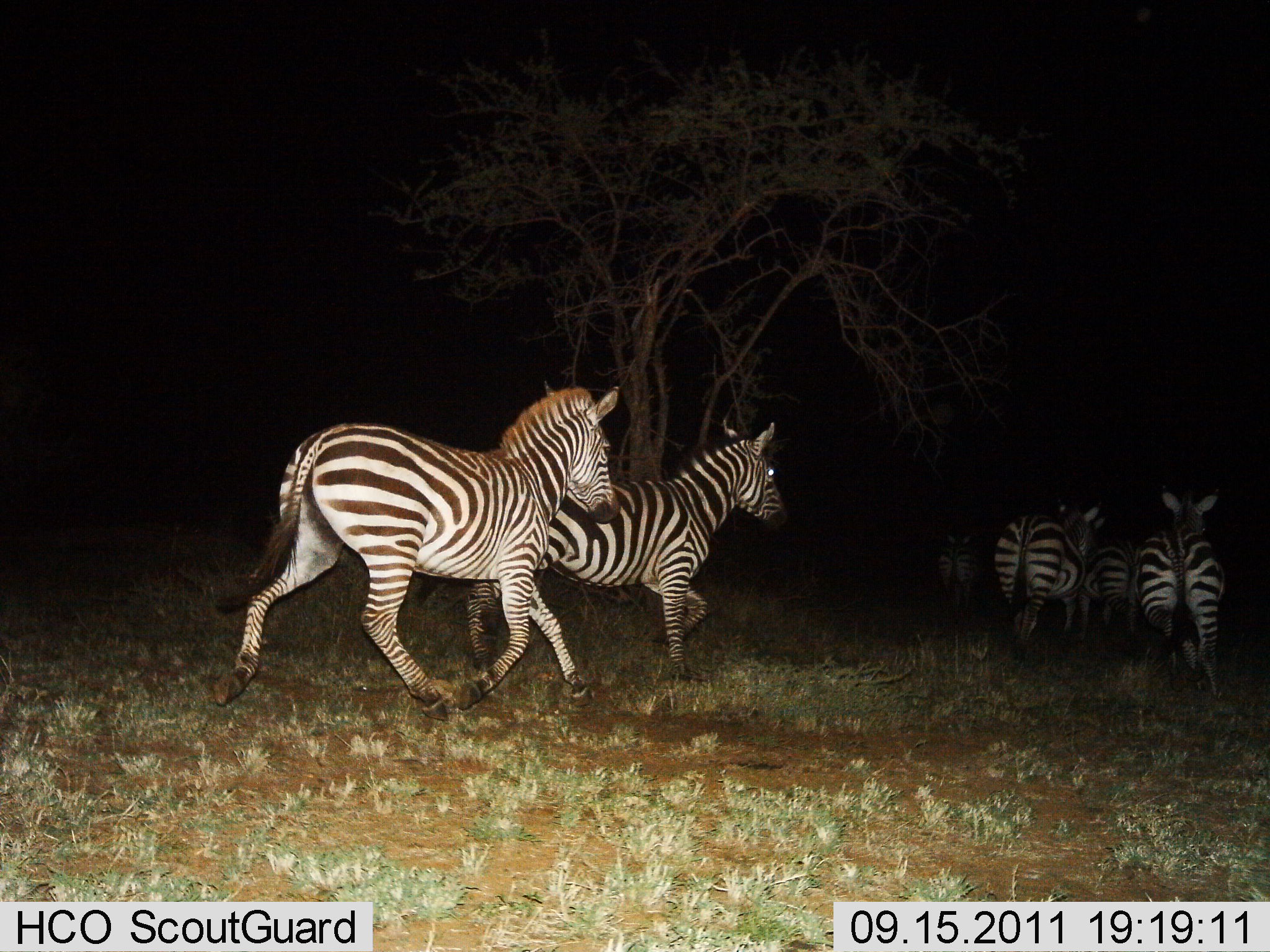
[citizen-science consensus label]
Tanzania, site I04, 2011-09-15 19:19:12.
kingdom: Animalia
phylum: Chordata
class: Mammalia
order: Perissodactyla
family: Equidae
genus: Equus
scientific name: Equus quagga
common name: plains zebra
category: zebra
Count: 6.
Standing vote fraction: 18%.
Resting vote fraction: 0%.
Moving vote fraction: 91%.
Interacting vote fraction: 0%.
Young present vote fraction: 0%.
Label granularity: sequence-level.